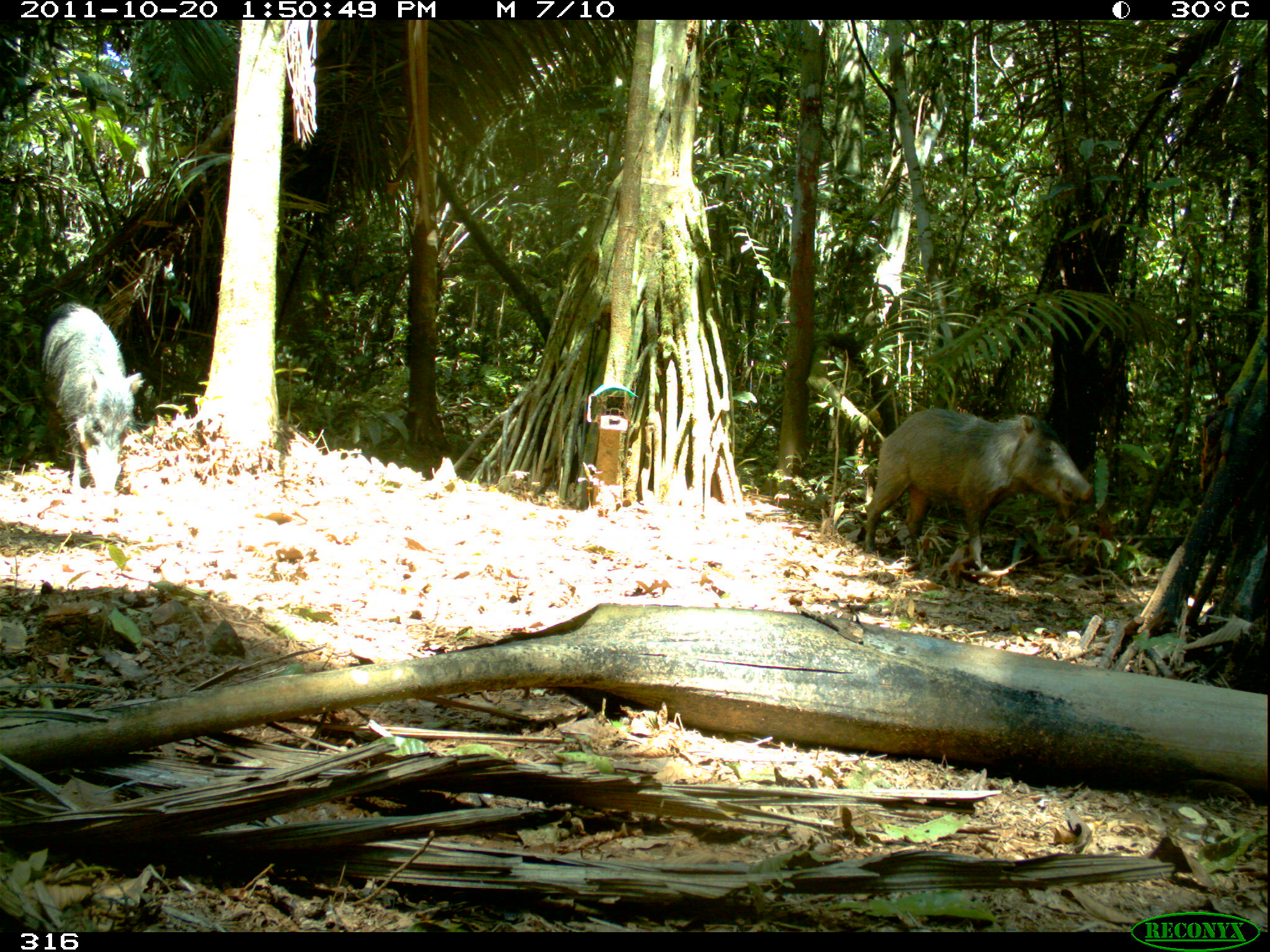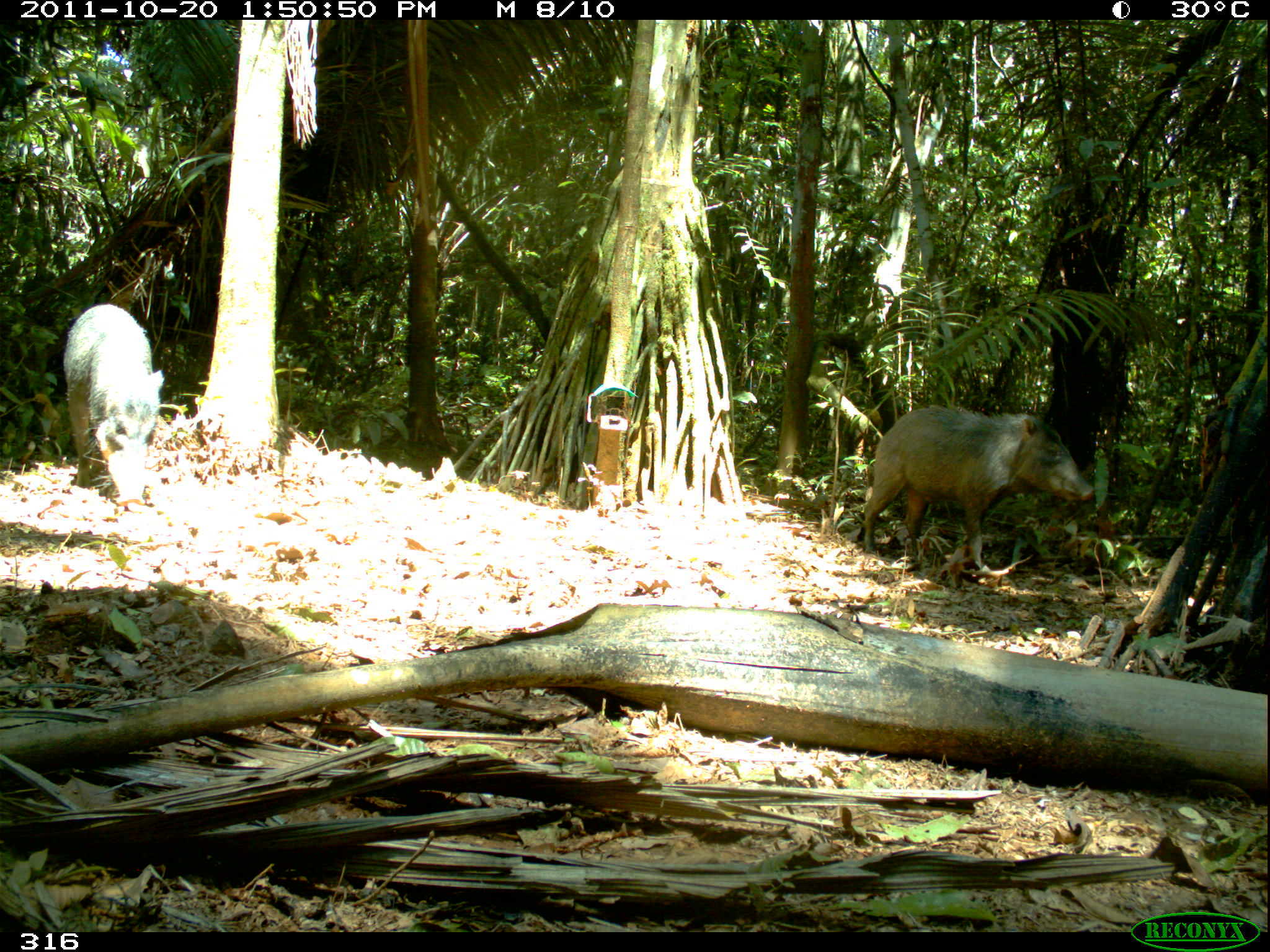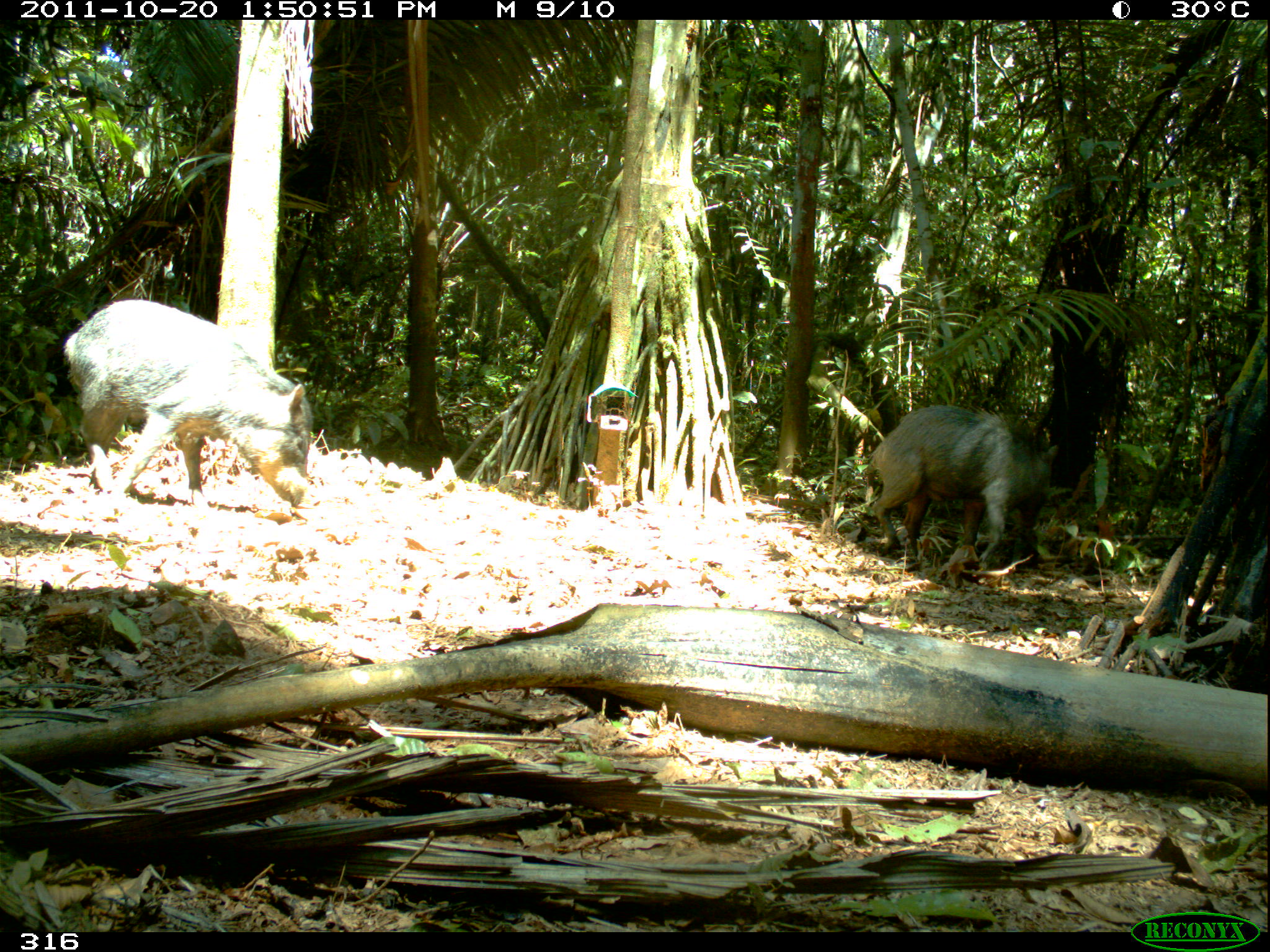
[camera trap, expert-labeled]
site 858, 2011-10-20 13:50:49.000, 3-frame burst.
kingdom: Animalia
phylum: Chordata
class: Mammalia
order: Artiodactyla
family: Tayassuidae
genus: Tayassu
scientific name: Tayassu pecari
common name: white-lipped peccary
Tayassu pecari (white-lipped peccary).